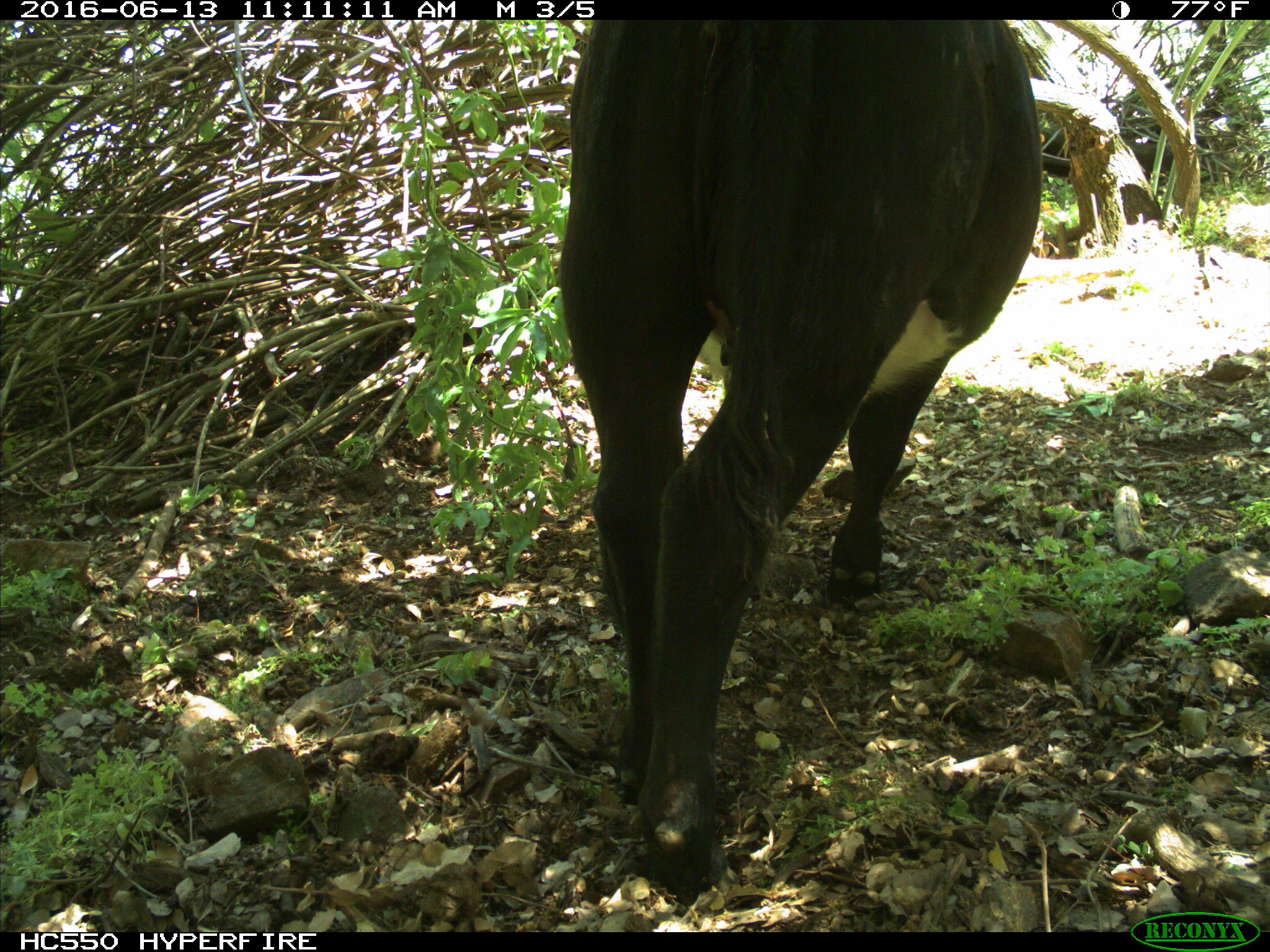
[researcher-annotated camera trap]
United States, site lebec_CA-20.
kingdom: Animalia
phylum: Chordata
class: Mammalia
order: Artiodactyla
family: Bovidae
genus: Bos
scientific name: Bos taurus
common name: domestic cow